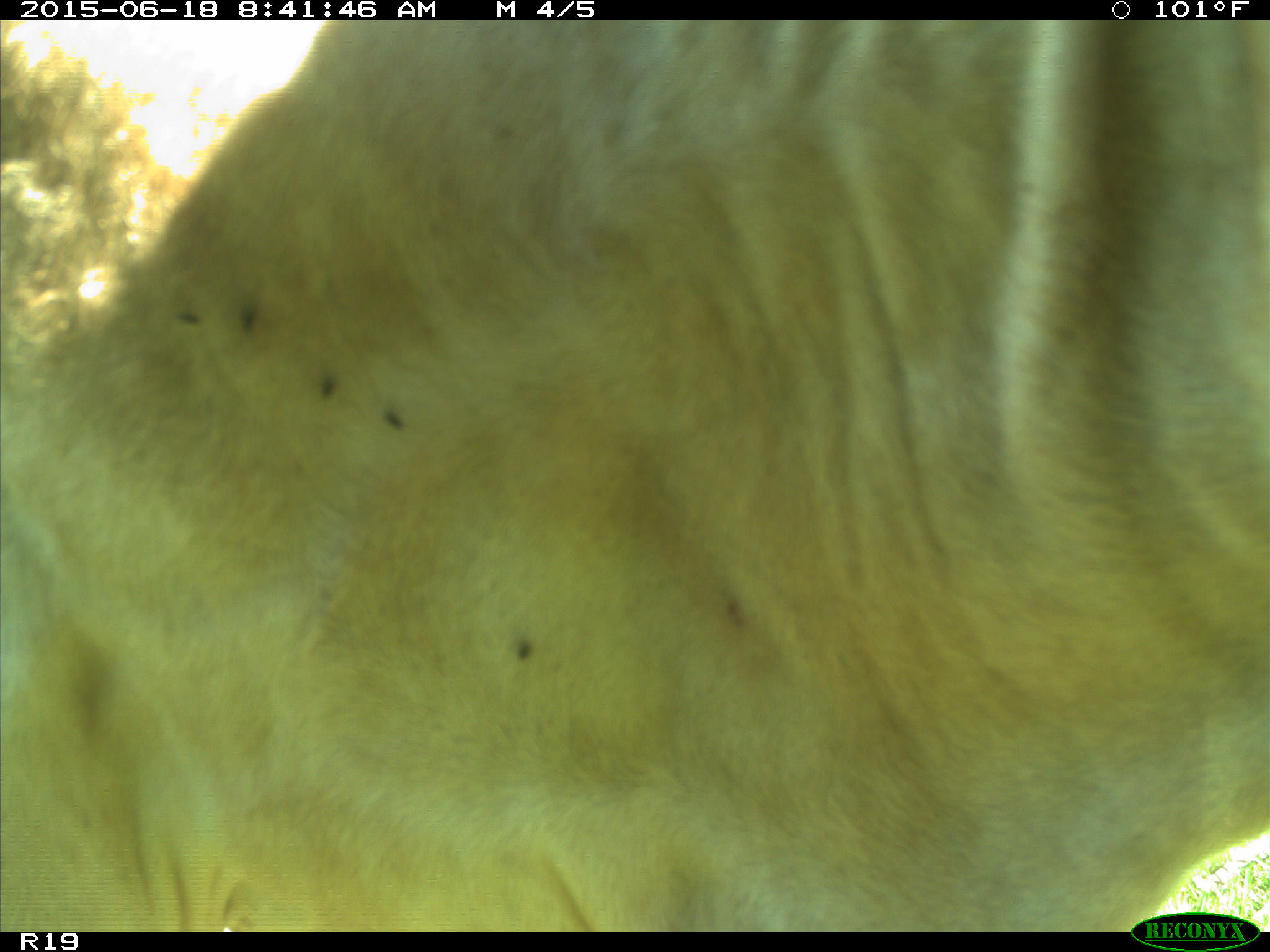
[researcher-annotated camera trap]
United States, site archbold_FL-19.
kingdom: Animalia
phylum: Chordata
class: Mammalia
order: Artiodactyla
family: Bovidae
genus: Bos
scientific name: Bos taurus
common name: domestic cow